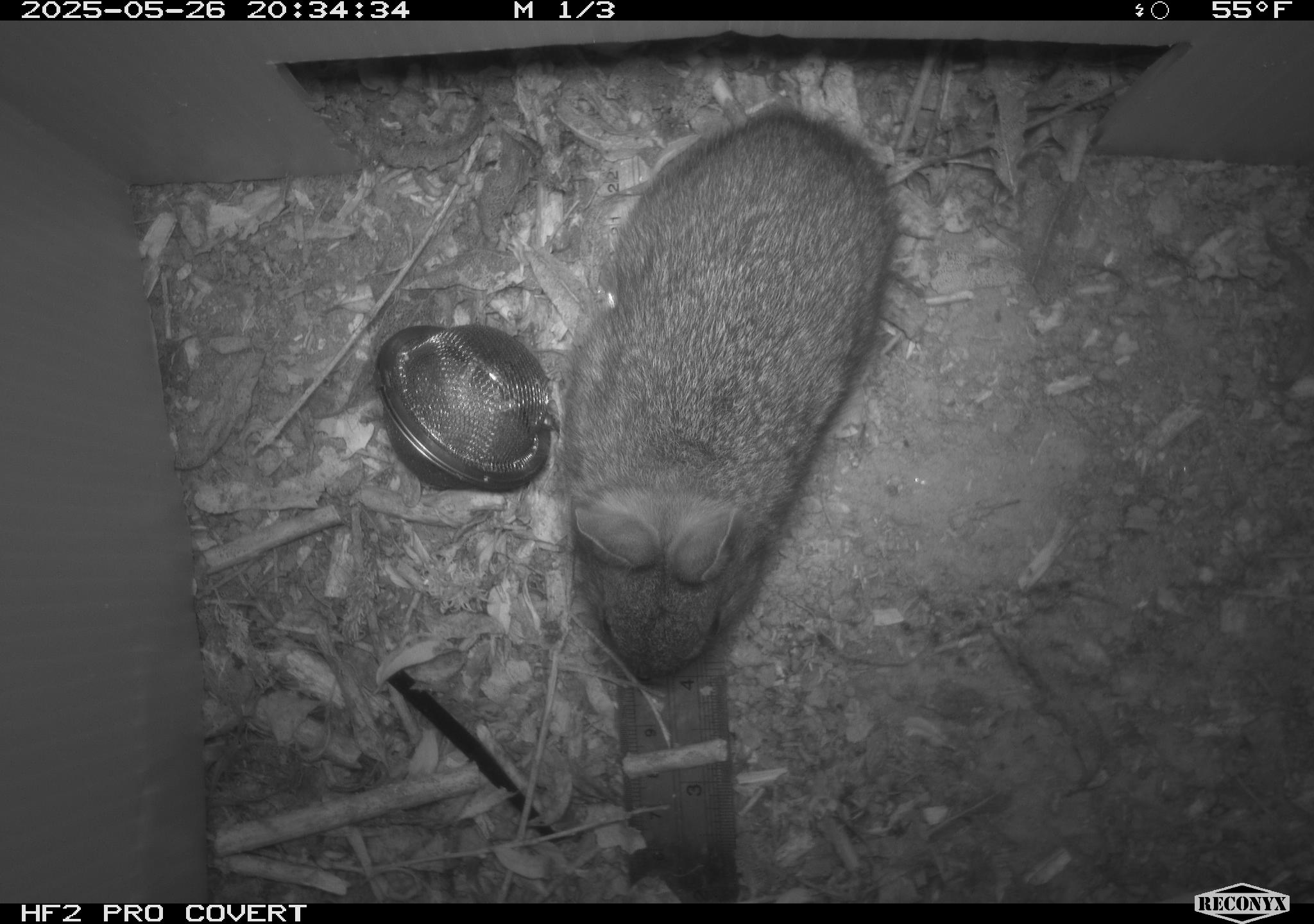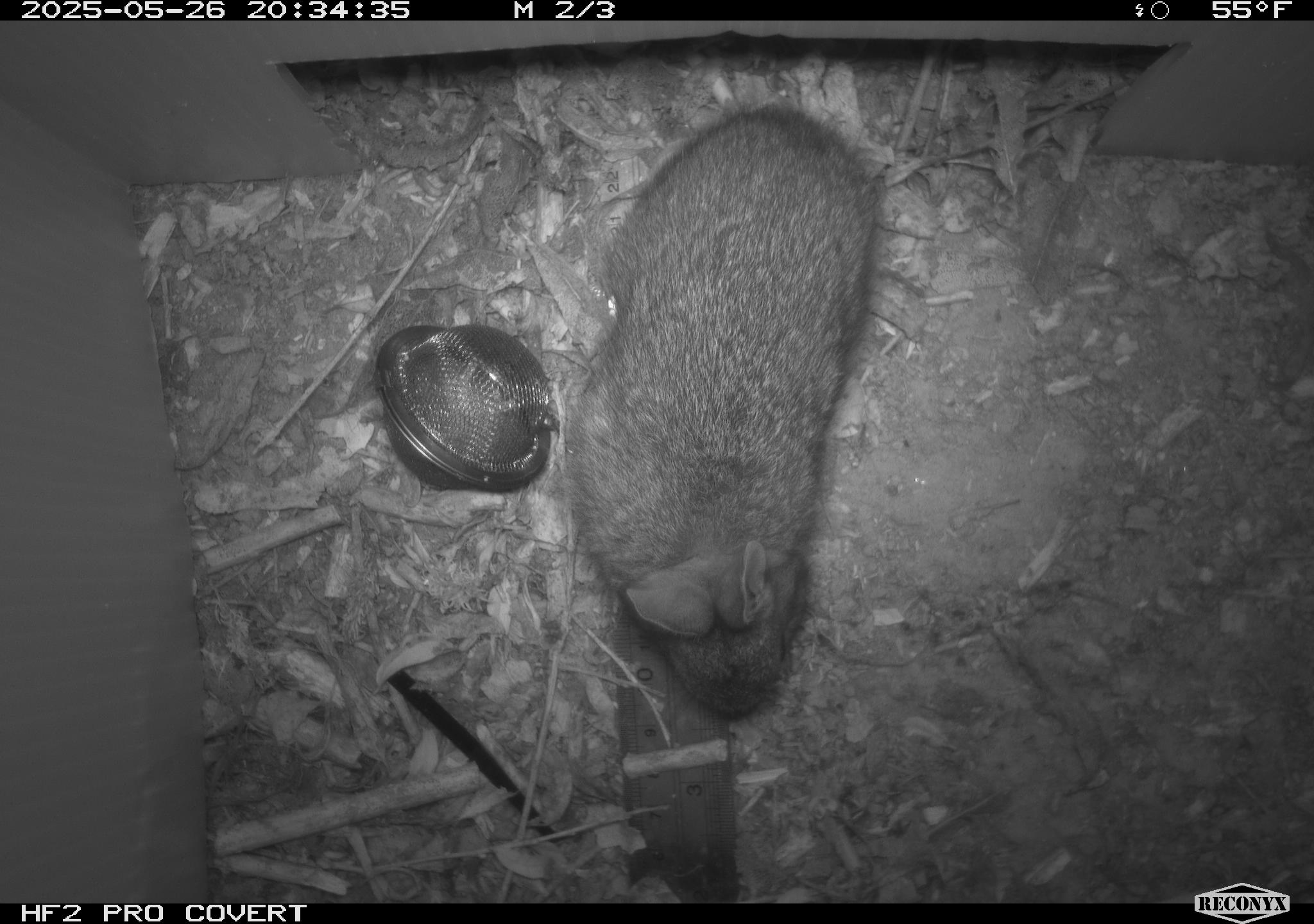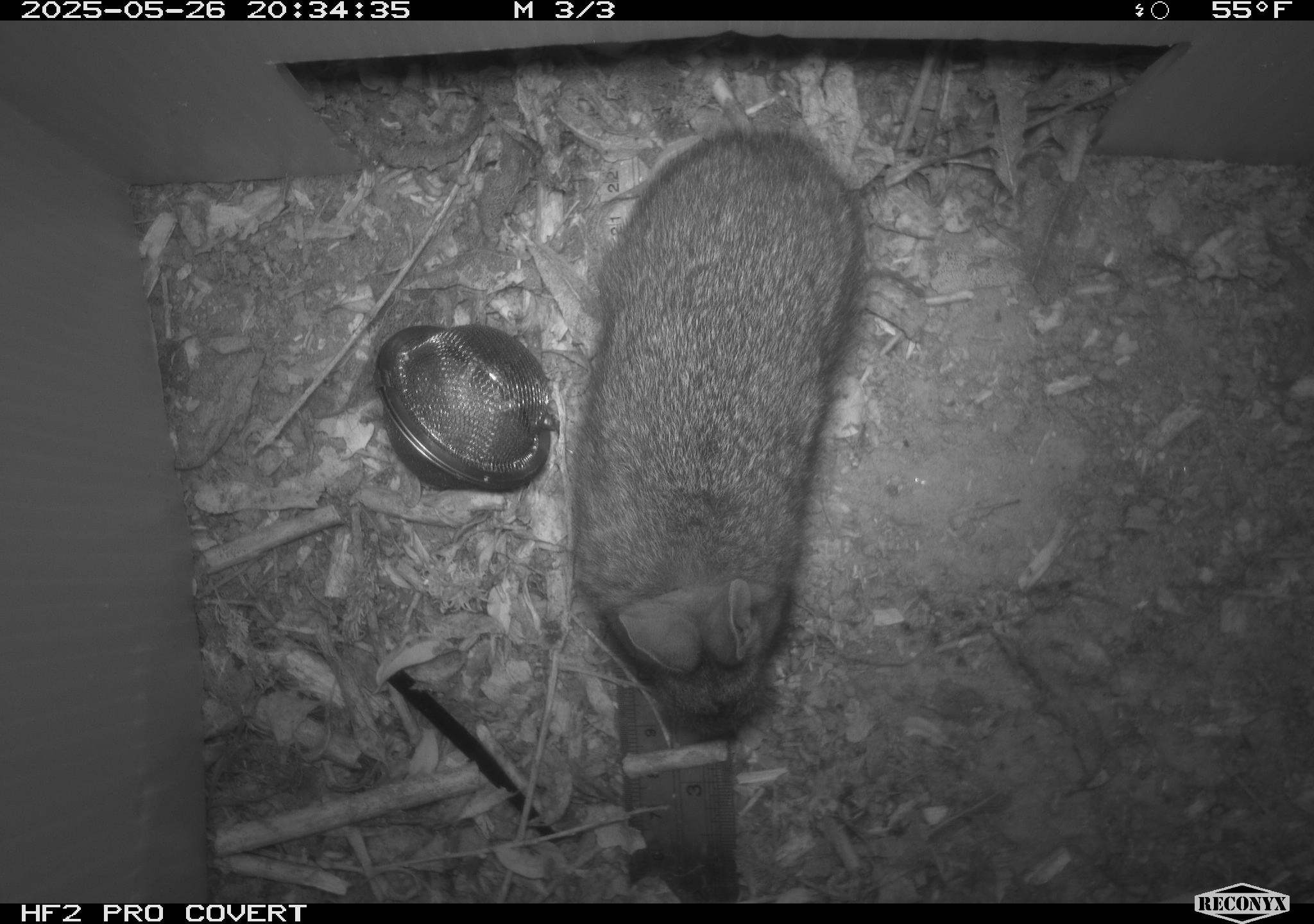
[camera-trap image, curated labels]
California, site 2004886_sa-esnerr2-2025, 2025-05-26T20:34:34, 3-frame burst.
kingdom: Animalia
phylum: Chordata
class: Mammalia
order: Lagomorpha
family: Leporidae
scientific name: Leporidae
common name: rabbit or hare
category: rabbit and hare family